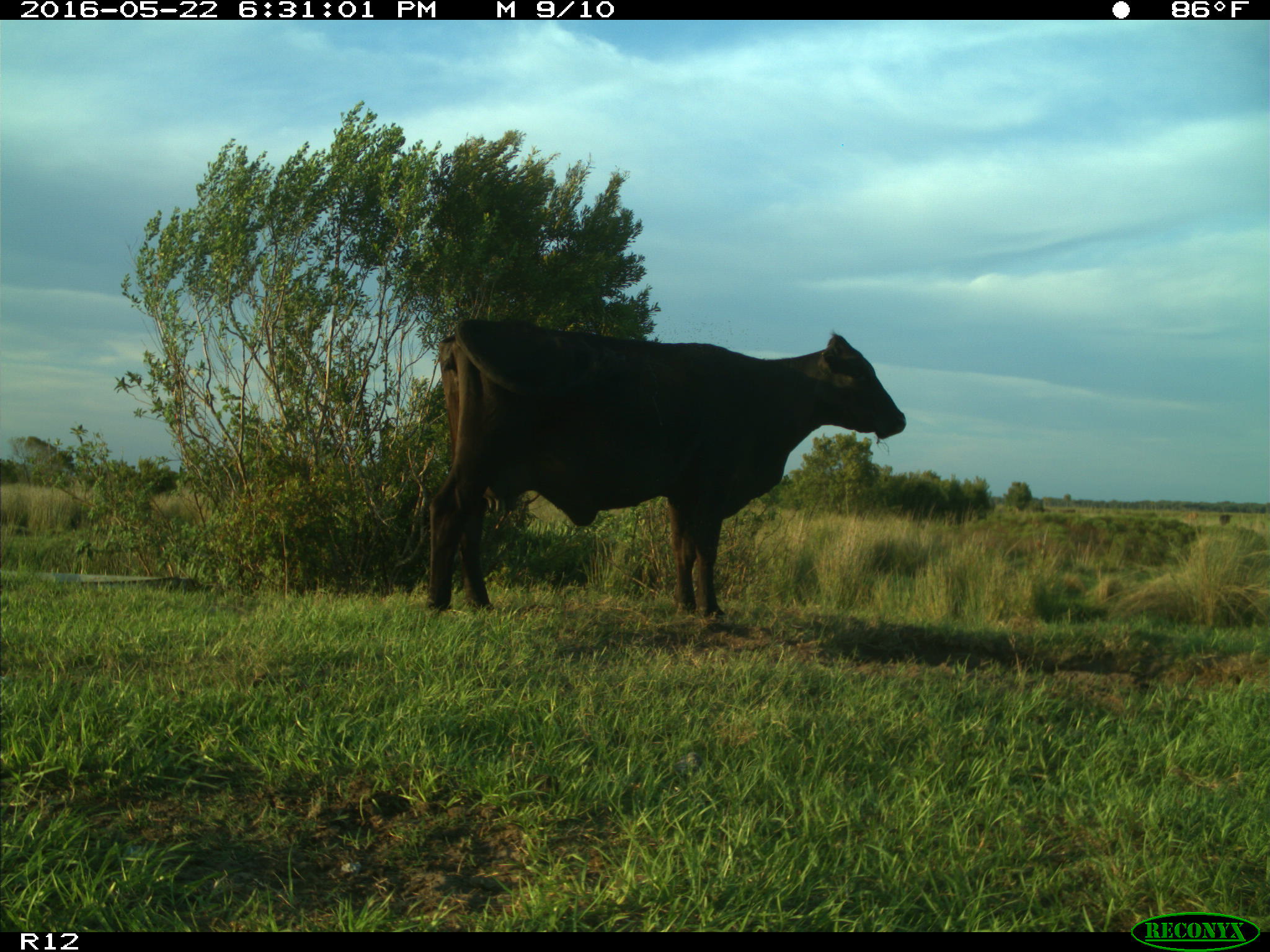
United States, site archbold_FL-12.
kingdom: Animalia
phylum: Chordata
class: Mammalia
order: Artiodactyla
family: Bovidae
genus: Bos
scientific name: Bos taurus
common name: domestic cow